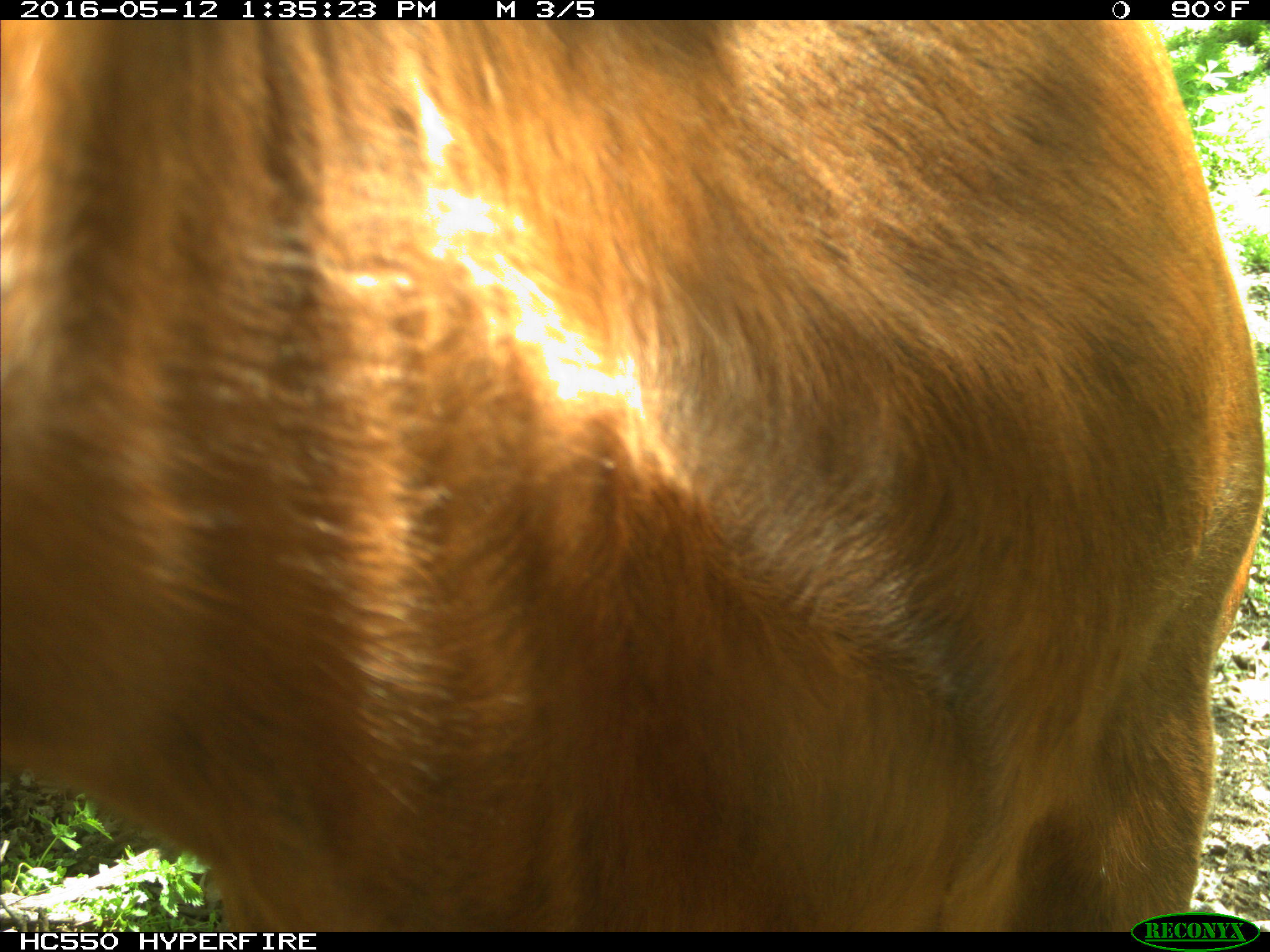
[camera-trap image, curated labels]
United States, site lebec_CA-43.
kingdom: Animalia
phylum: Chordata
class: Mammalia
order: Artiodactyla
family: Bovidae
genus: Bos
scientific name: Bos taurus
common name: domestic cow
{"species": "Bos taurus (domestic cow)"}